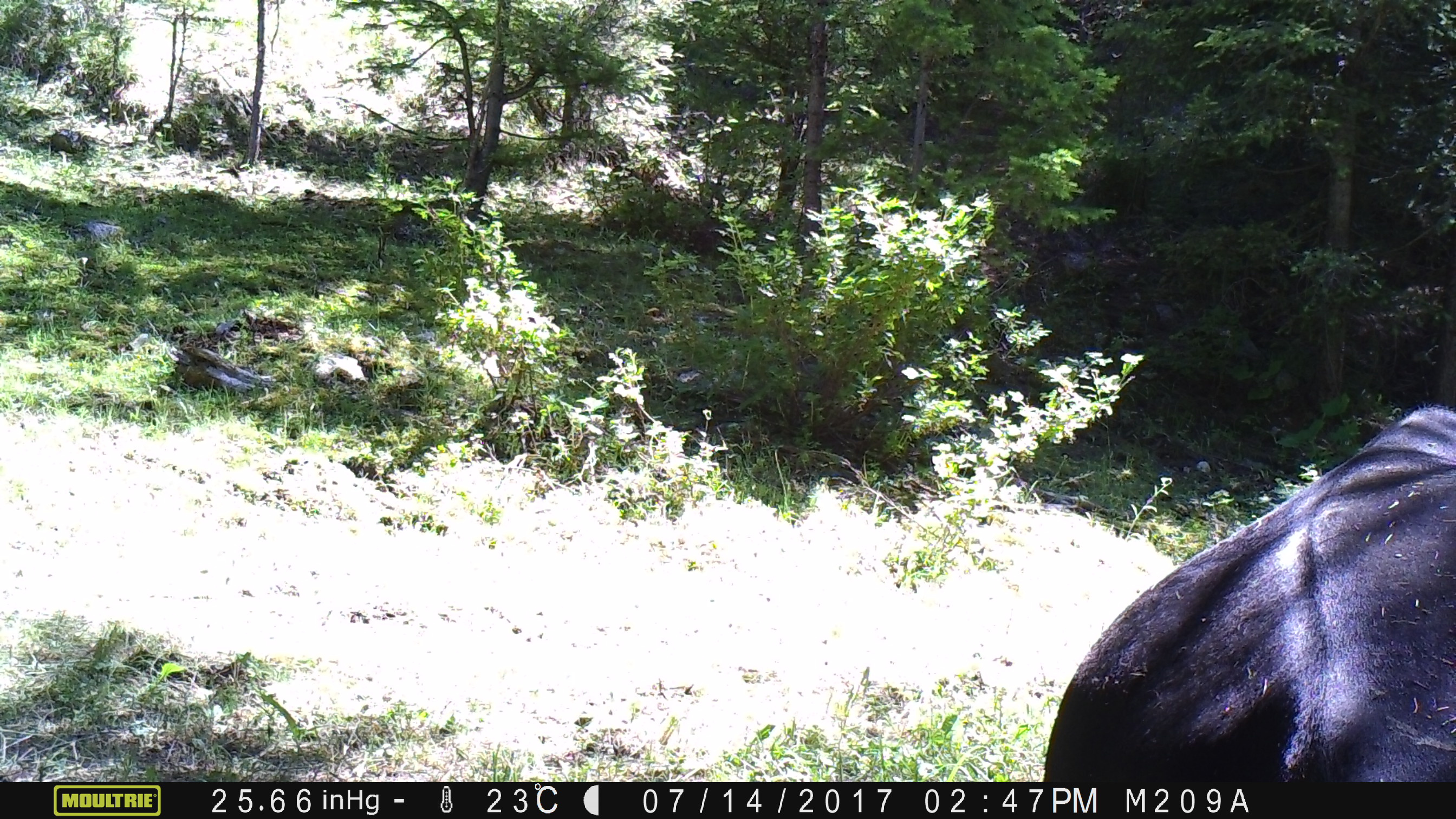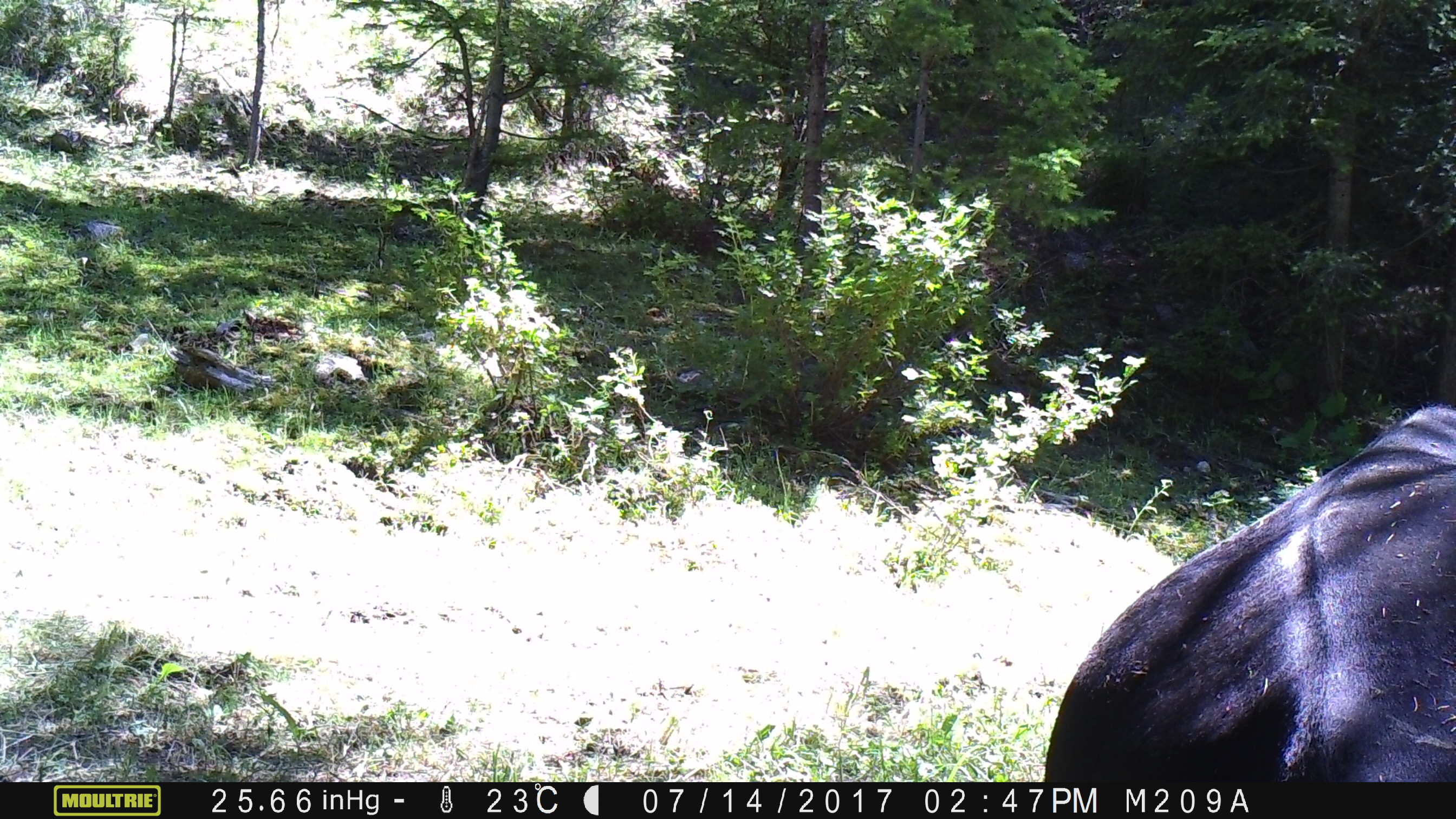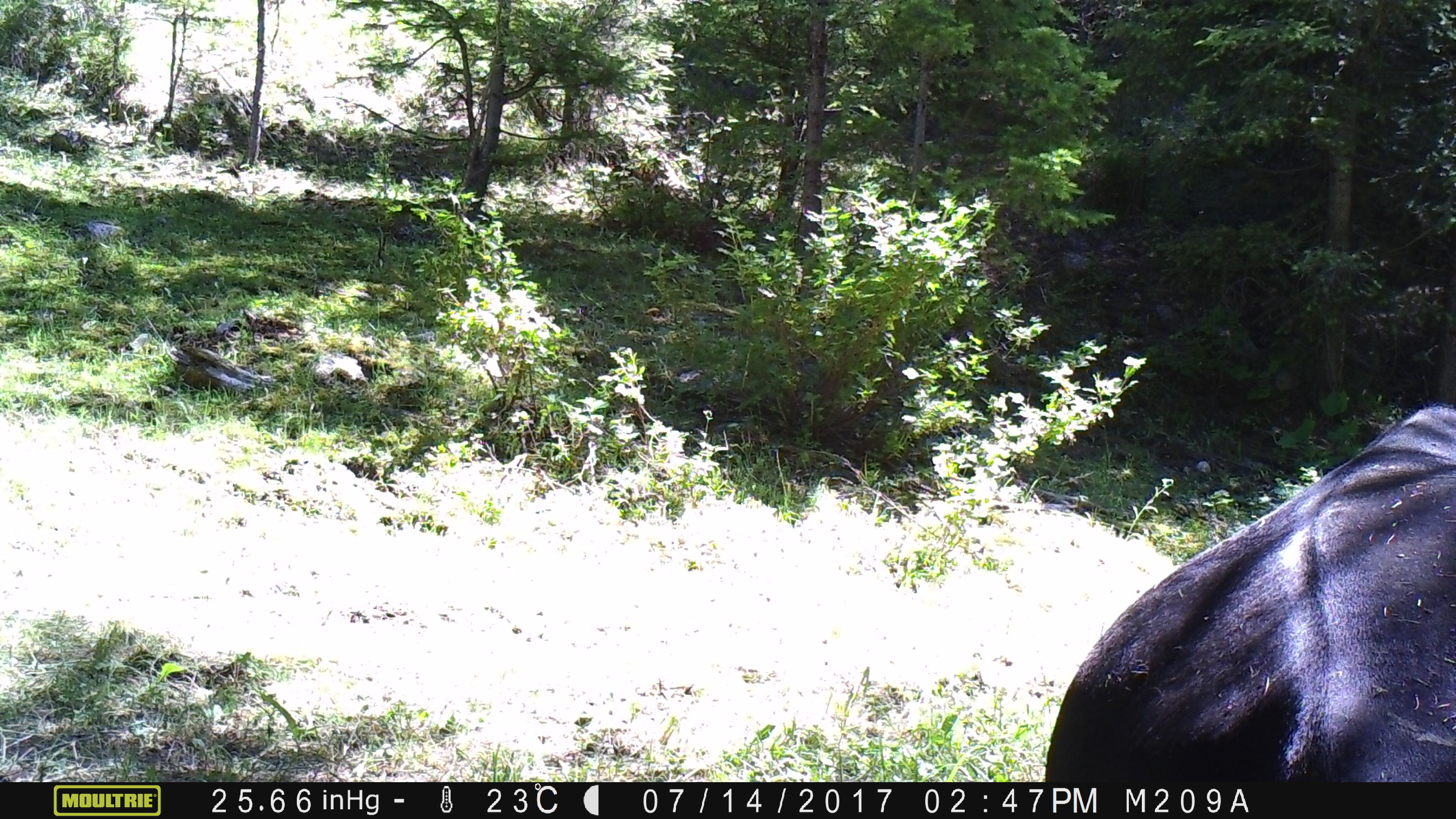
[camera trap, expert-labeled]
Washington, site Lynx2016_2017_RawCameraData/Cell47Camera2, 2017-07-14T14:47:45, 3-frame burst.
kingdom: Animalia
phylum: Chordata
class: Mammalia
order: Artiodactyla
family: Bovidae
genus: Bos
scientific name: Bos taurus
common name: domestic cattle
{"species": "domestic cattle (Bos taurus)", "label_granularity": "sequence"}